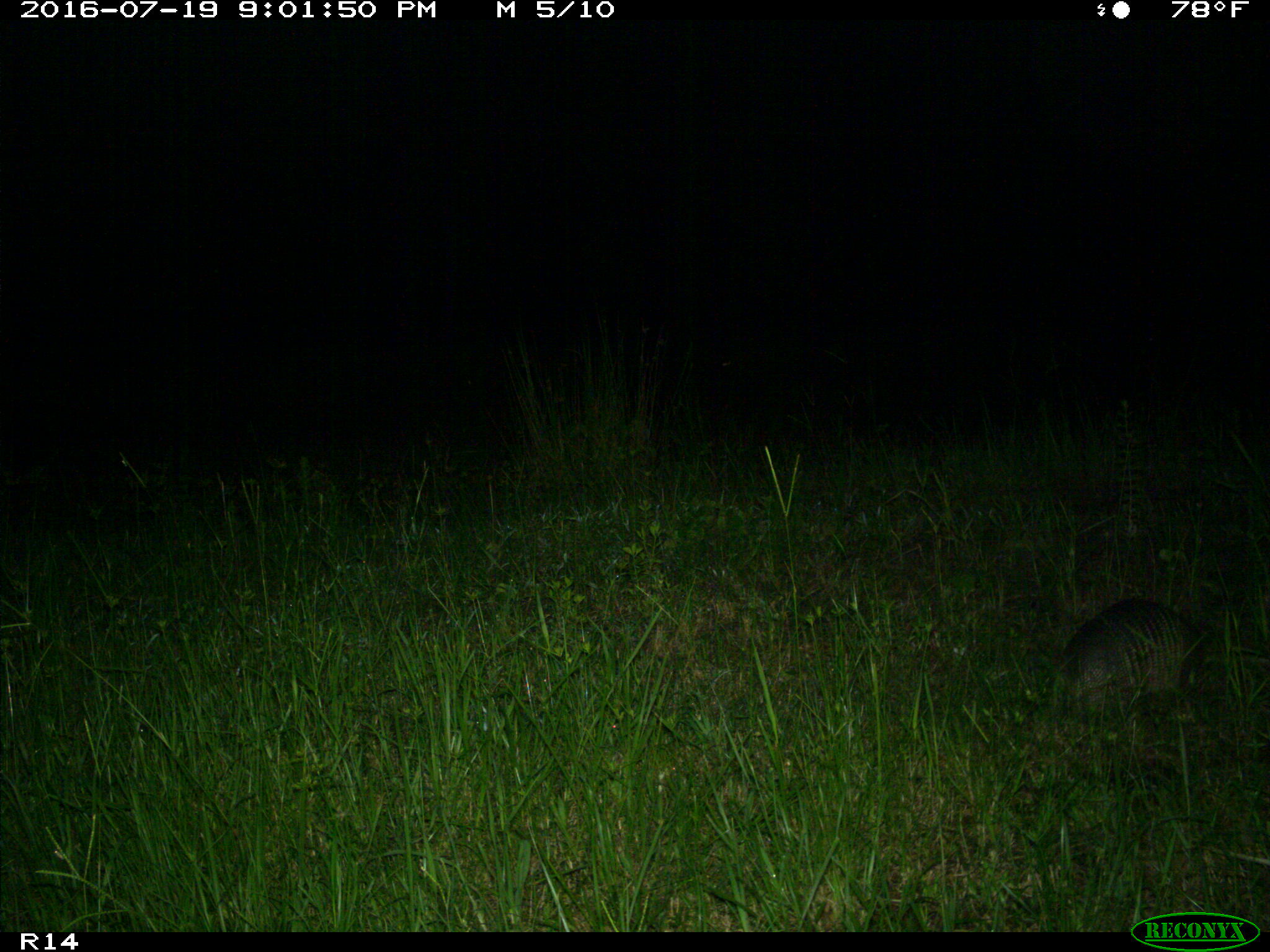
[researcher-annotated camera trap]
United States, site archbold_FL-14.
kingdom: Animalia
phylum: Chordata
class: Mammalia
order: Cingulata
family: Dasypodidae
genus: Dasypus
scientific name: Dasypus novemcinctus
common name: nine-banded armadillo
Dasypus novemcinctus (nine-banded armadillo).